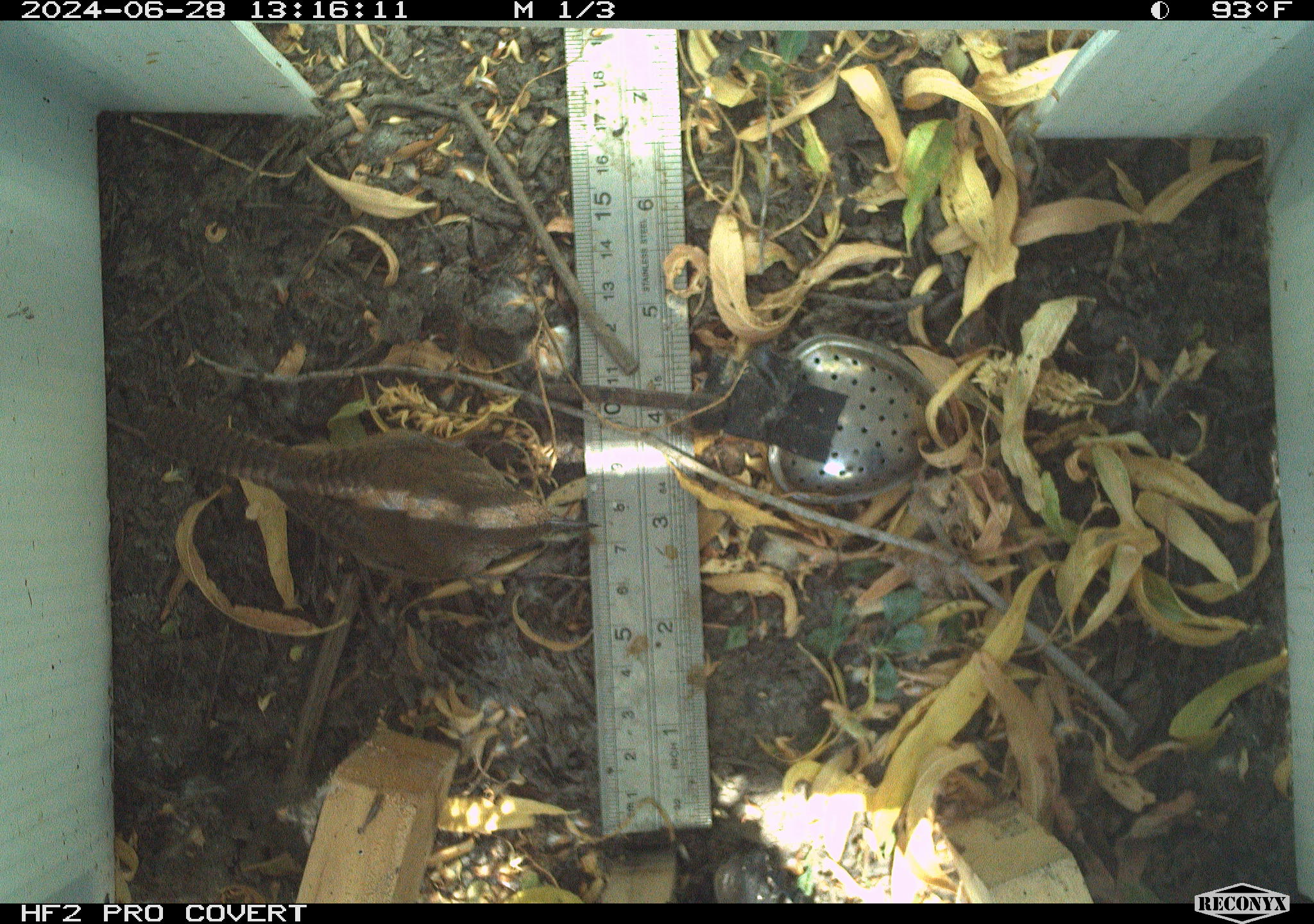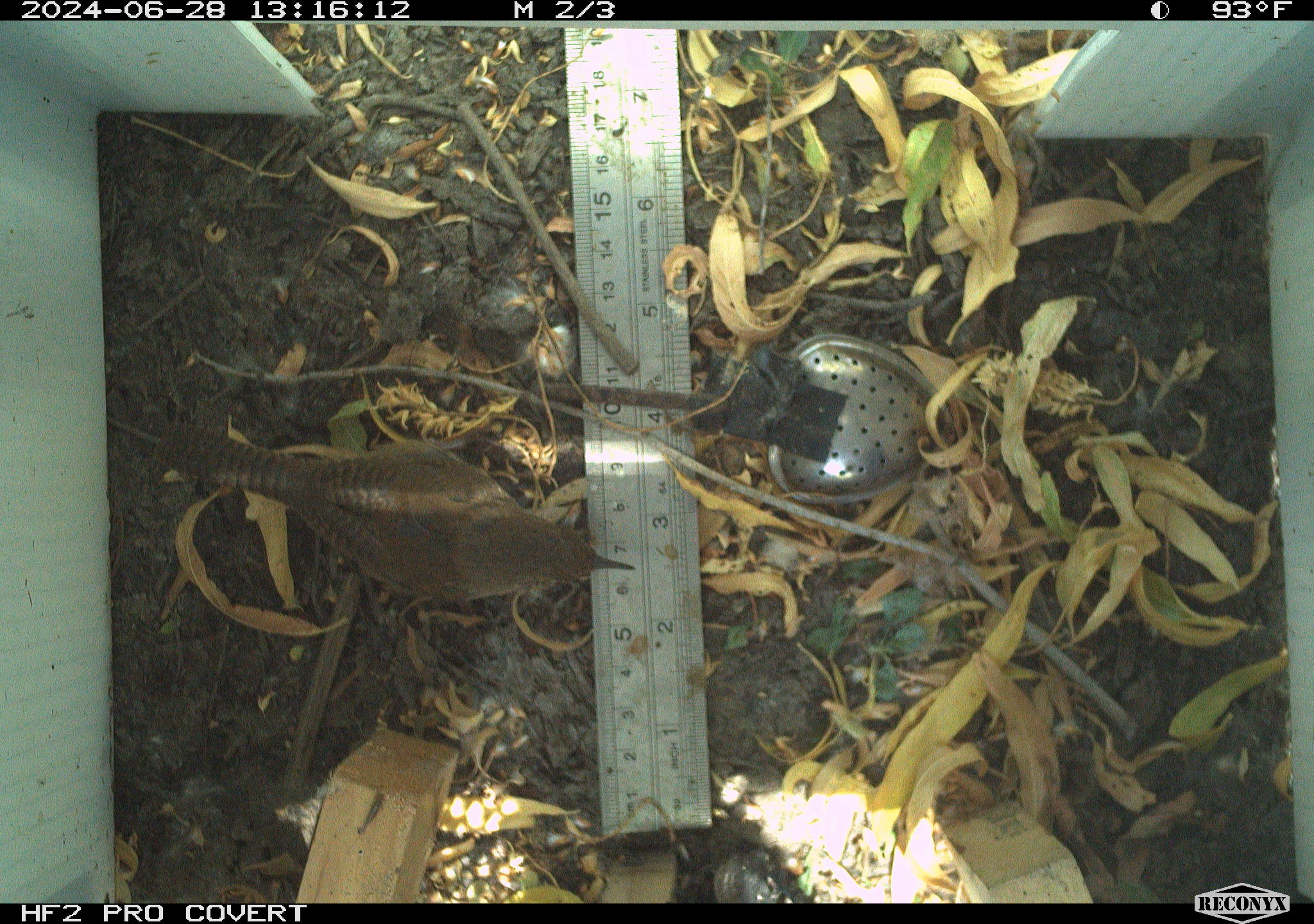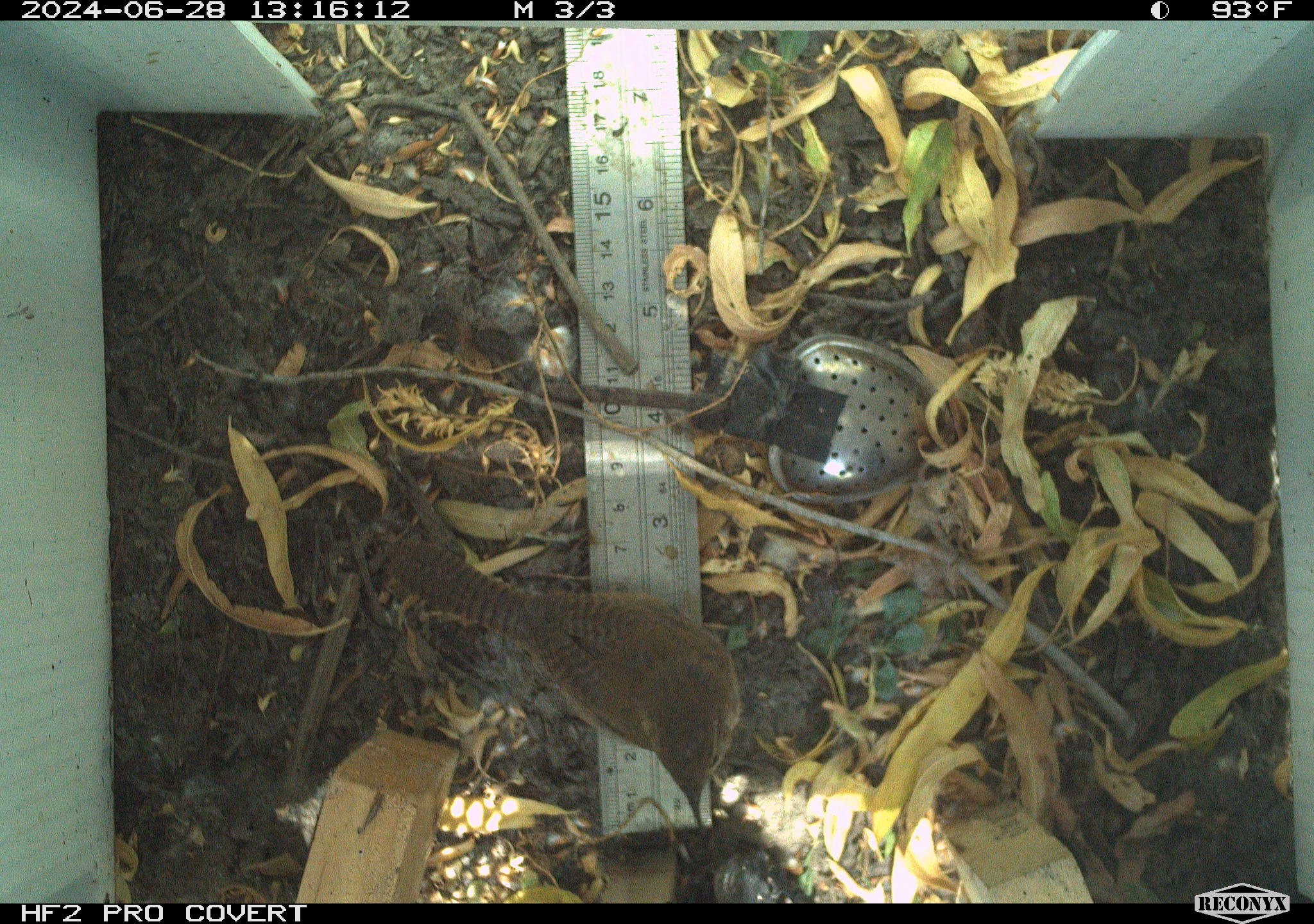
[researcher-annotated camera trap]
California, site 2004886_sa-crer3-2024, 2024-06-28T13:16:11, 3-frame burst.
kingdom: Animalia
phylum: Chordata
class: Aves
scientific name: Aves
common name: bird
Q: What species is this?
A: Bird (Aves).